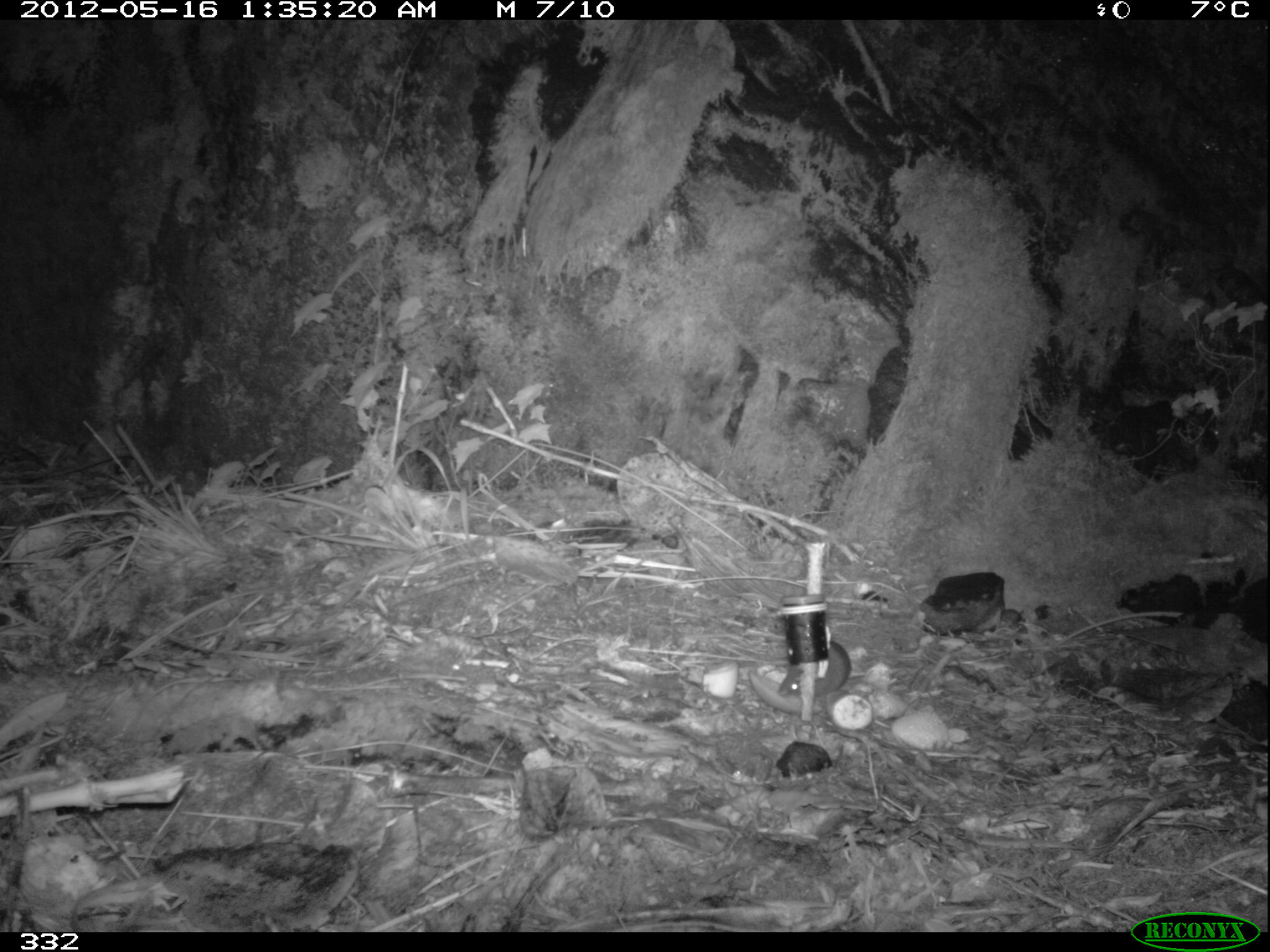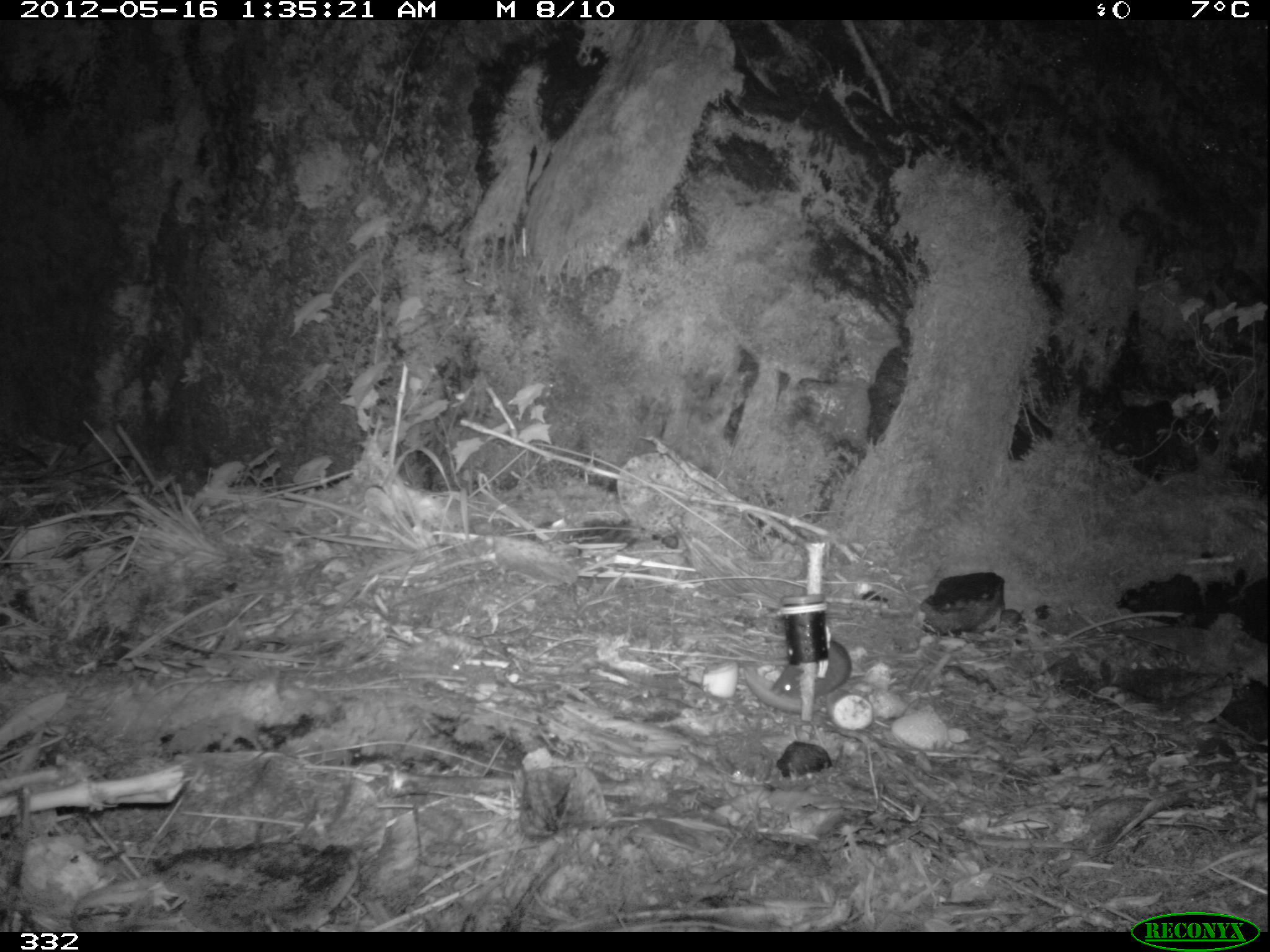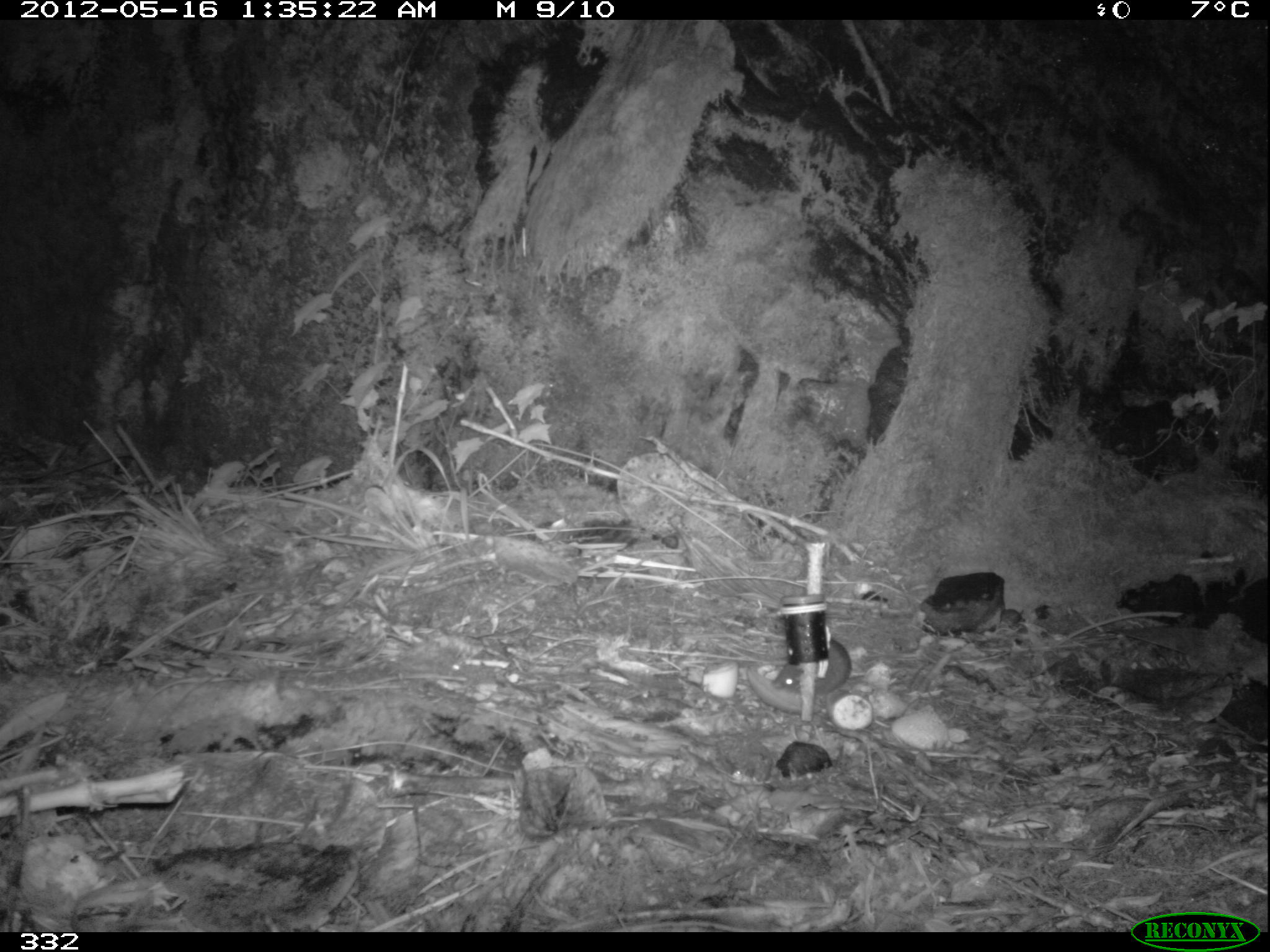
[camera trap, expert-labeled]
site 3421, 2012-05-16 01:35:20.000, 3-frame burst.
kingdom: Animalia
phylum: Chordata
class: Mammalia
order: Rodentia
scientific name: Rodentia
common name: rodents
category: unknown rodent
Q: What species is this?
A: Unknown rodent (rodents) (Rodentia).